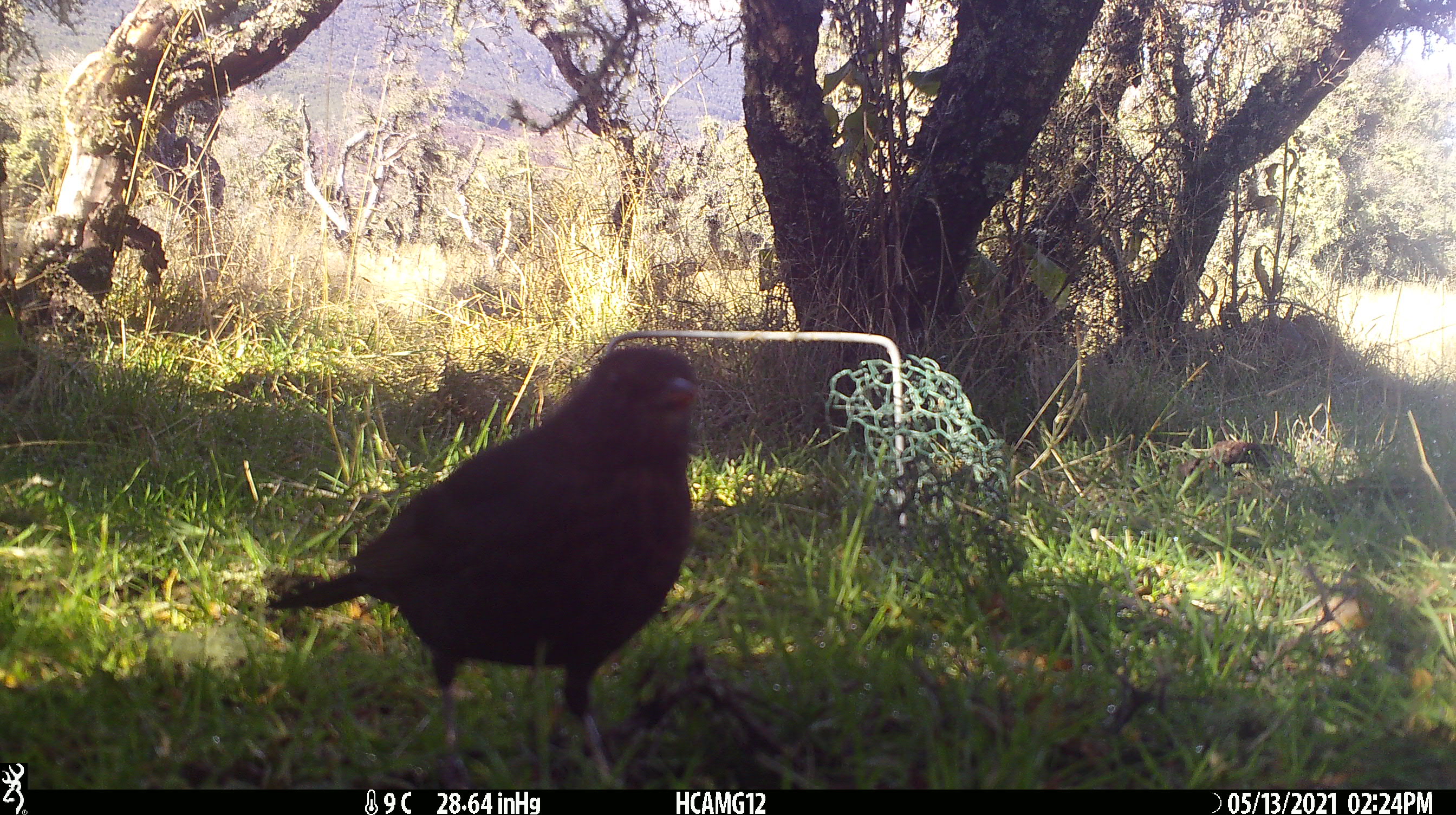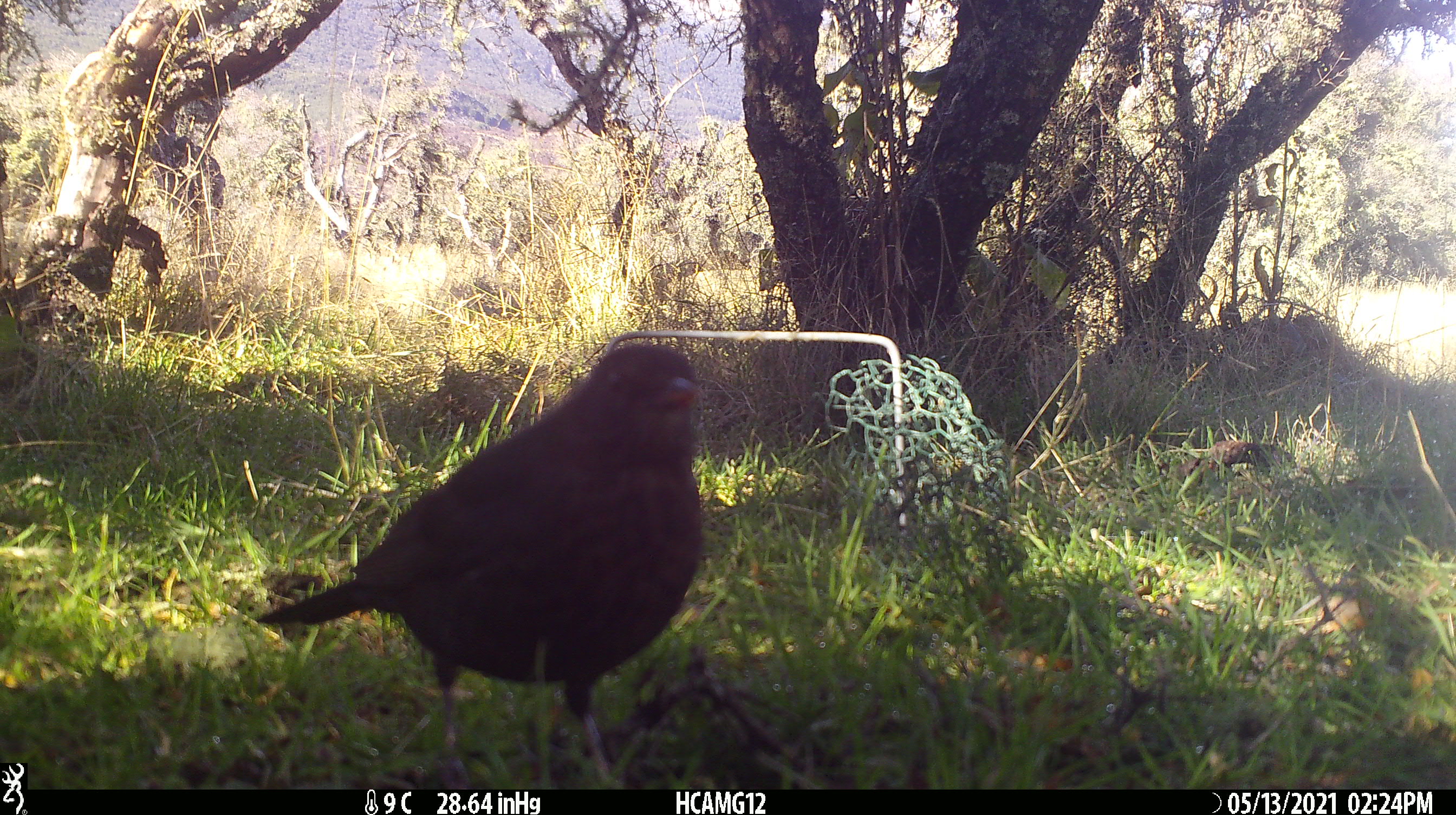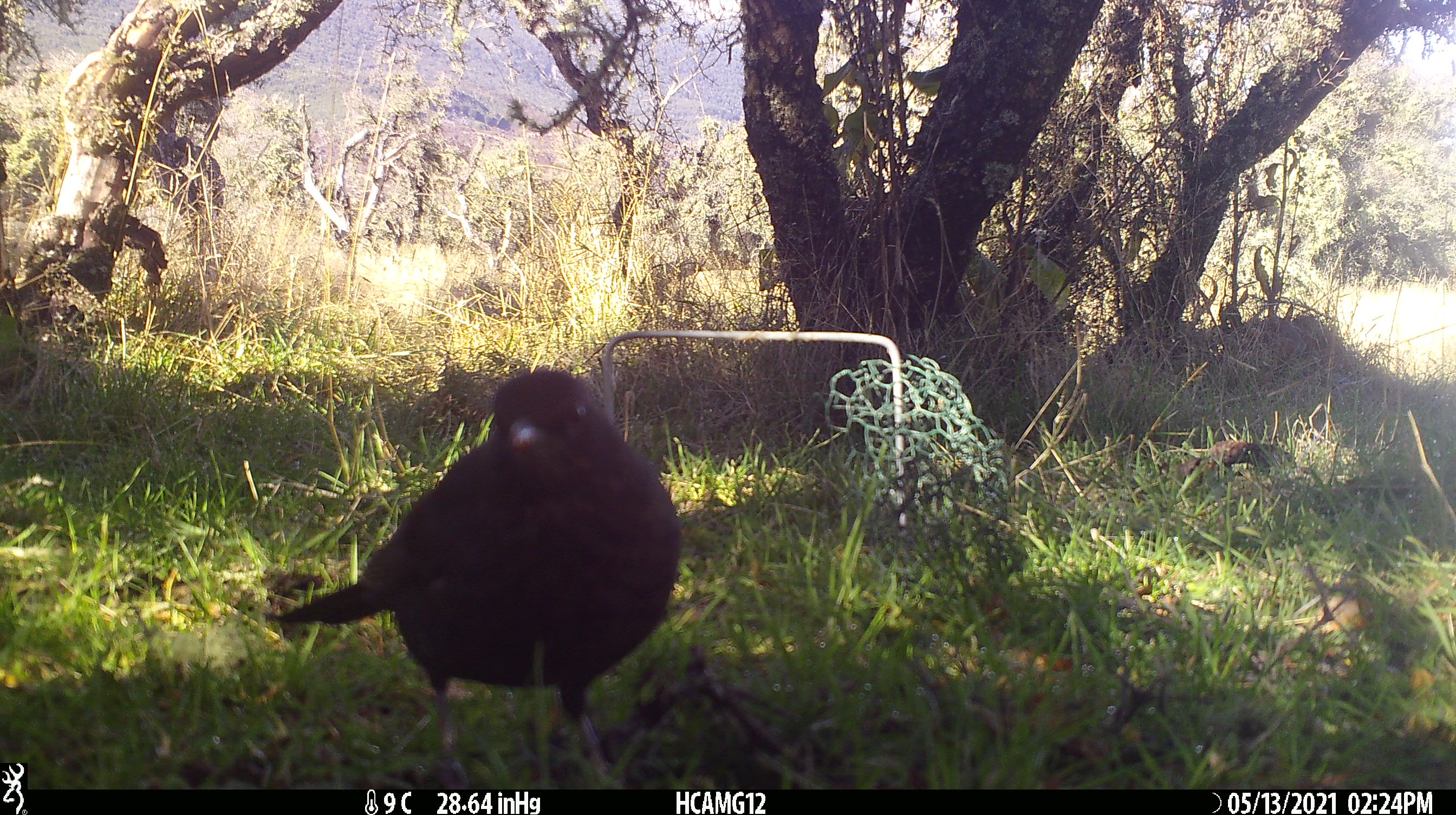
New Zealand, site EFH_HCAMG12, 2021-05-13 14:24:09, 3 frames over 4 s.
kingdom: Animalia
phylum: Chordata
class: Aves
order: Passeriformes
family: Turdidae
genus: Turdus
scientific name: Turdus merula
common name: eurasian blackbird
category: blackbird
Blackbird (eurasian blackbird) (Turdus merula).